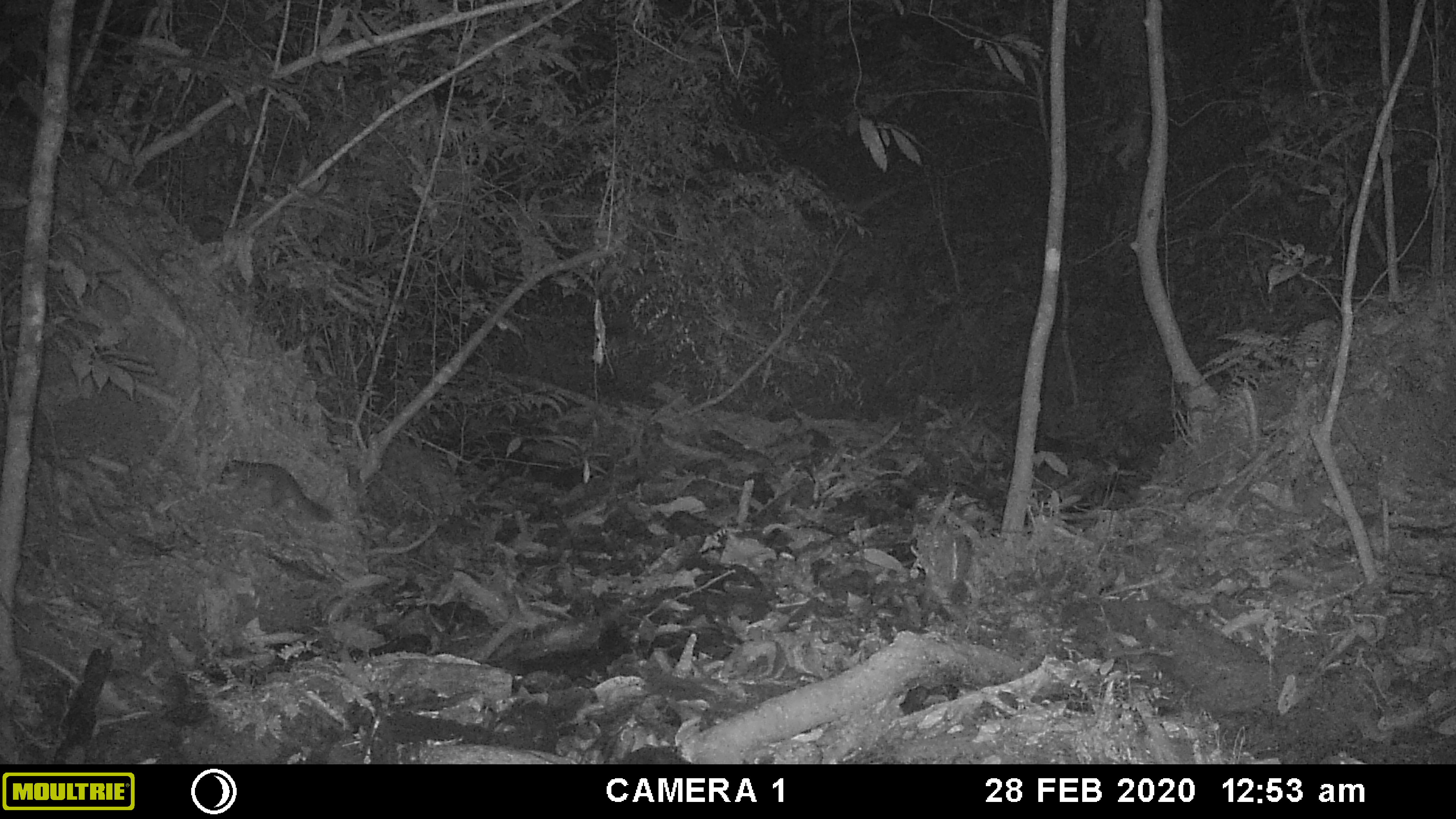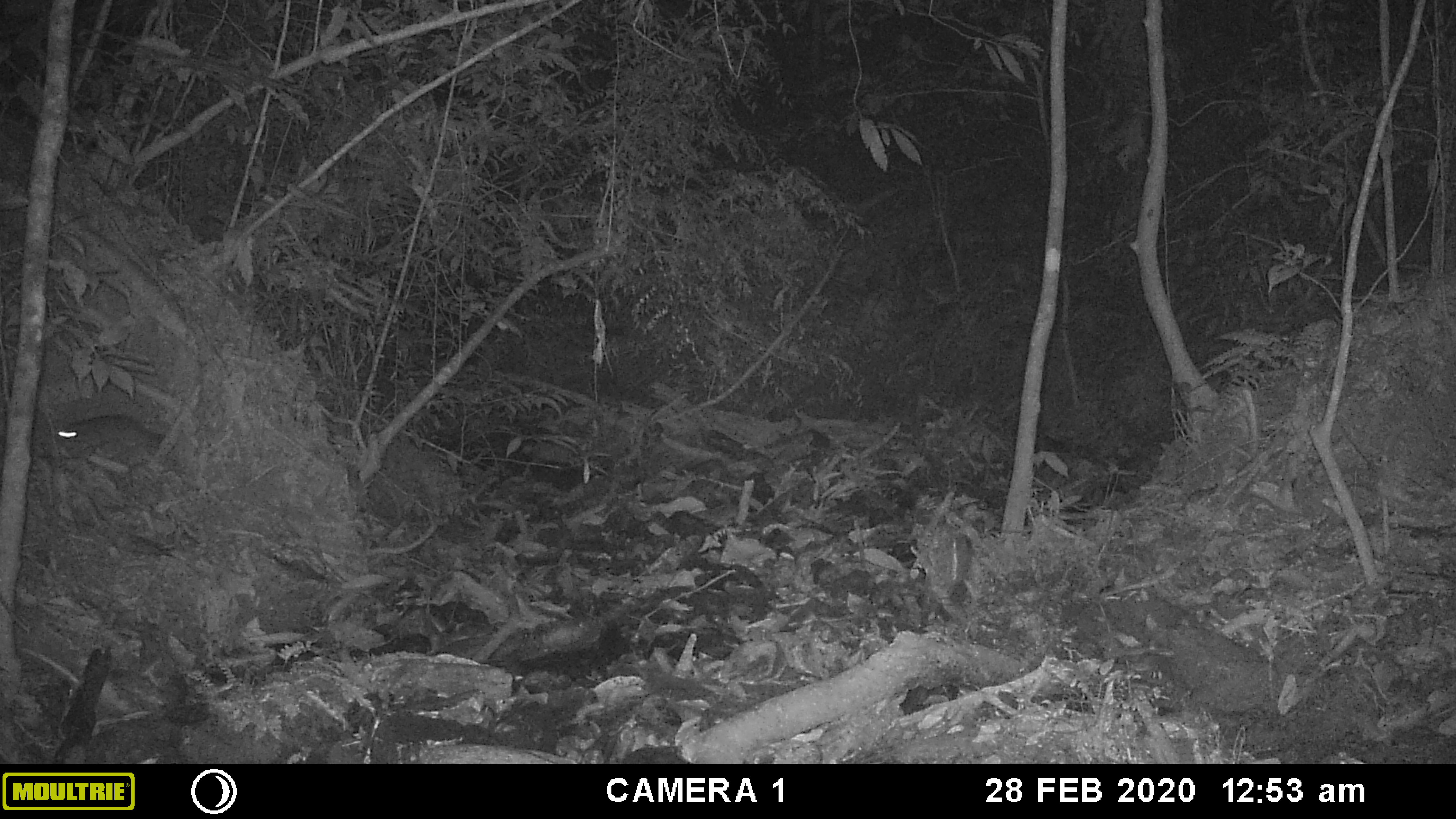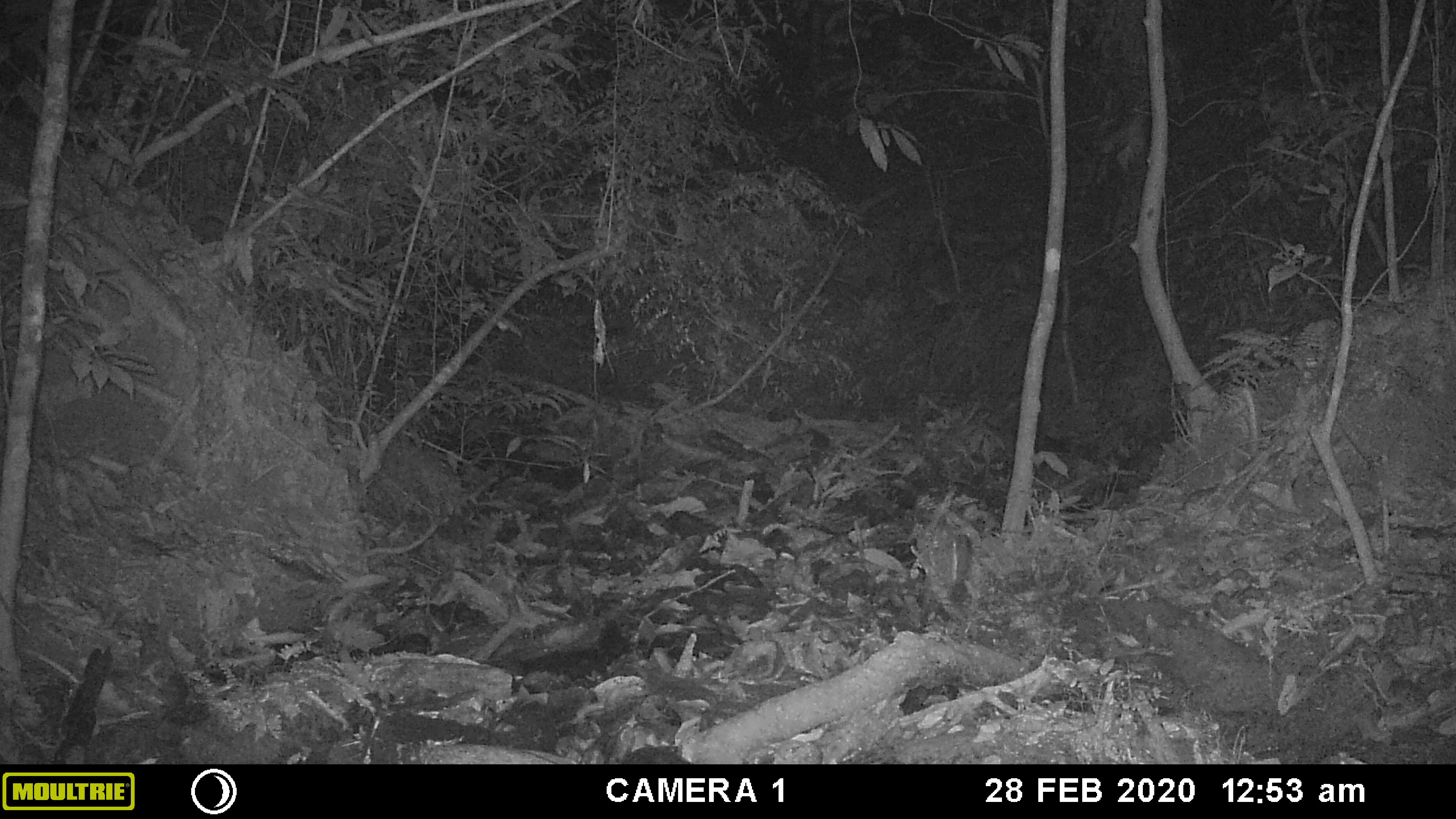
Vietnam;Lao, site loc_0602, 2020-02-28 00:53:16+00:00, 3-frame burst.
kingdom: Animalia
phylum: Chordata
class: Mammalia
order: Carnivora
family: Mustelidae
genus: Melogale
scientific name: Melogale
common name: ferret badger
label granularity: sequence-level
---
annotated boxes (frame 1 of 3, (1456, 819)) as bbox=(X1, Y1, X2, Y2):
ferret badger: bbox=(217, 459, 333, 523)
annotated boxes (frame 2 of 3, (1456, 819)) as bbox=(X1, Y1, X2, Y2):
ferret badger: bbox=(56, 415, 165, 455)